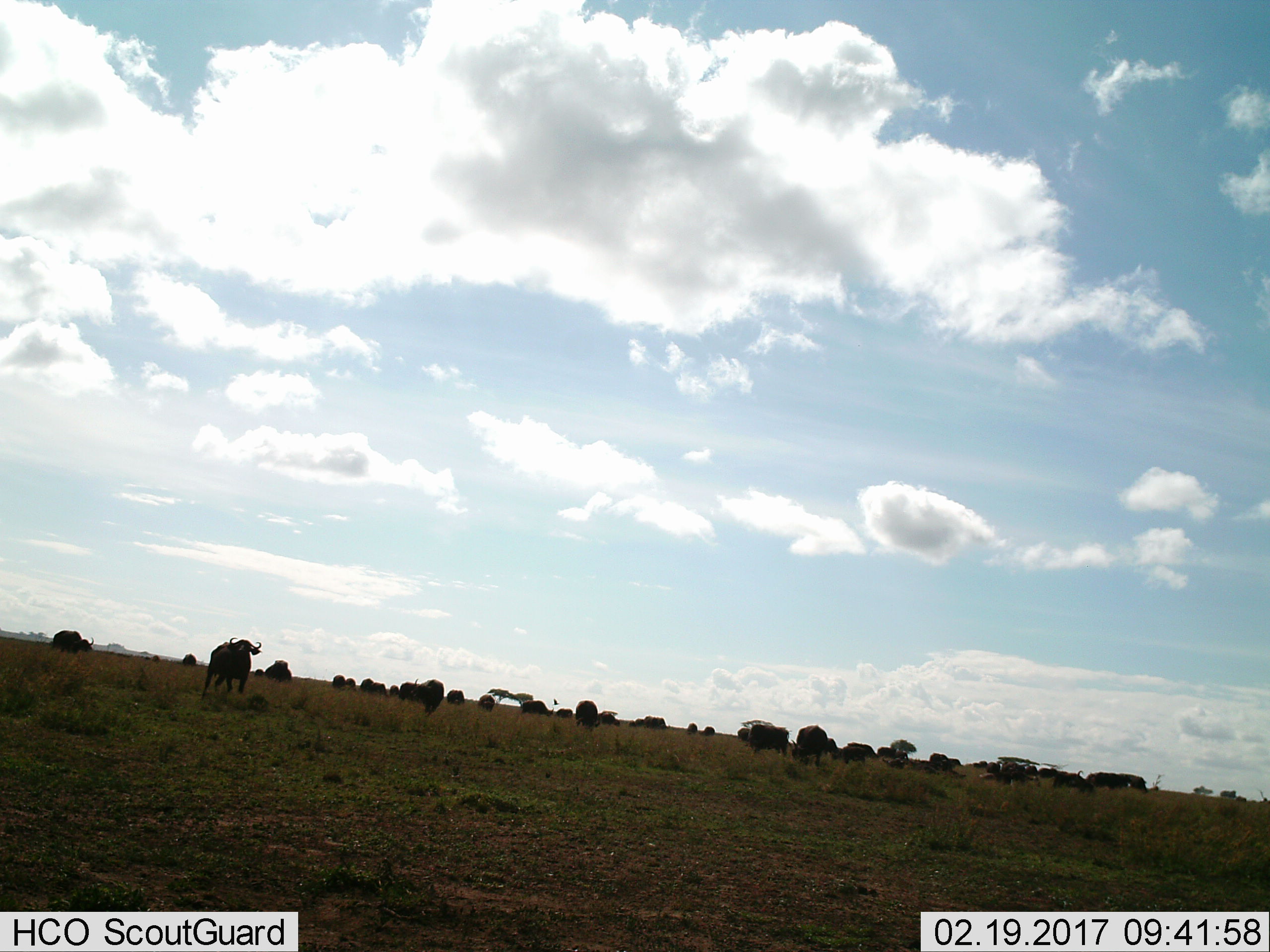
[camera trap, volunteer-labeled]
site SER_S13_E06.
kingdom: Animalia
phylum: Chordata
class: Mammalia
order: Artiodactyla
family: Bovidae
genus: Syncerus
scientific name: Syncerus caffer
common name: african buffalo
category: buffalo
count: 11-50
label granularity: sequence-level